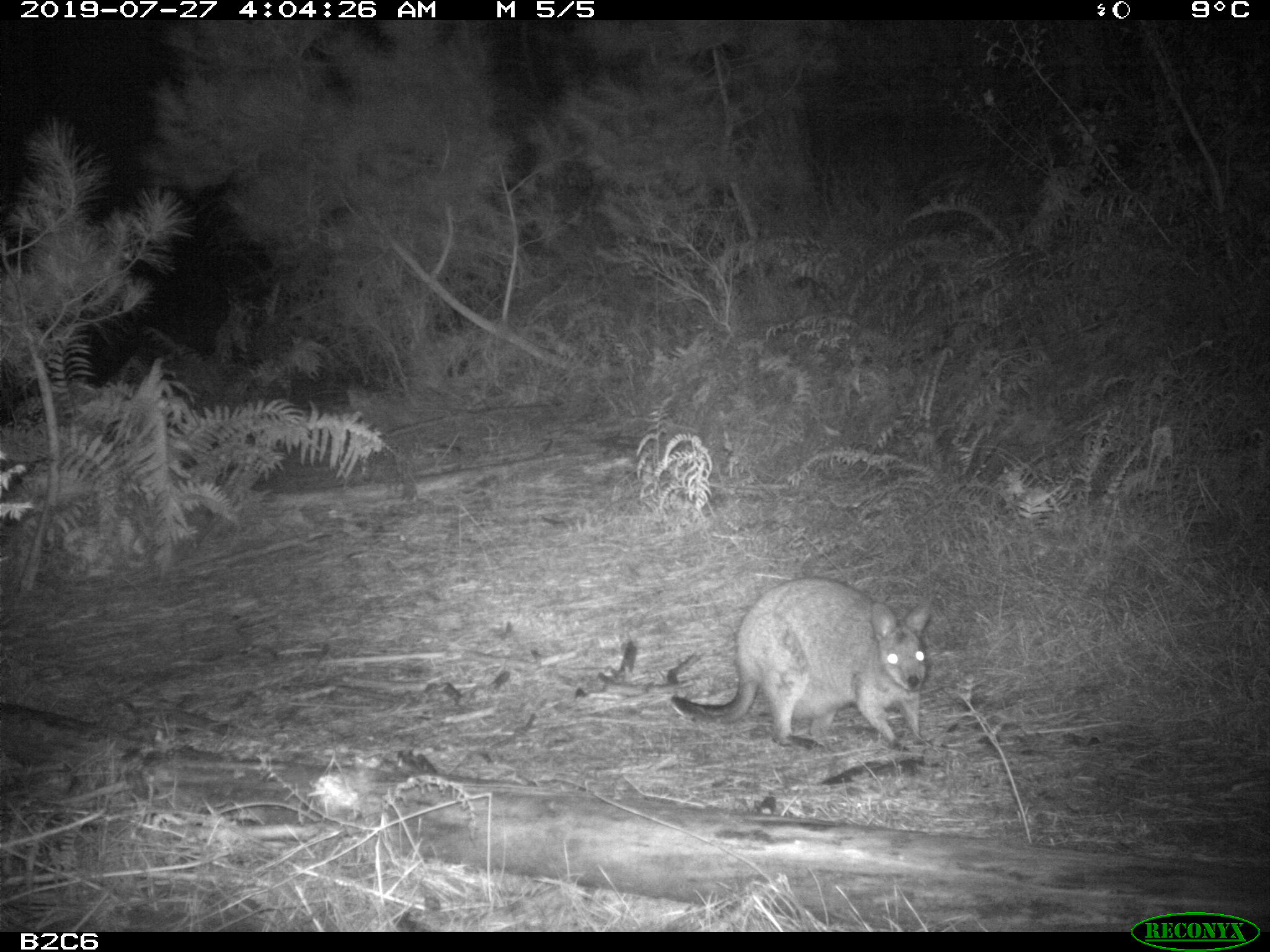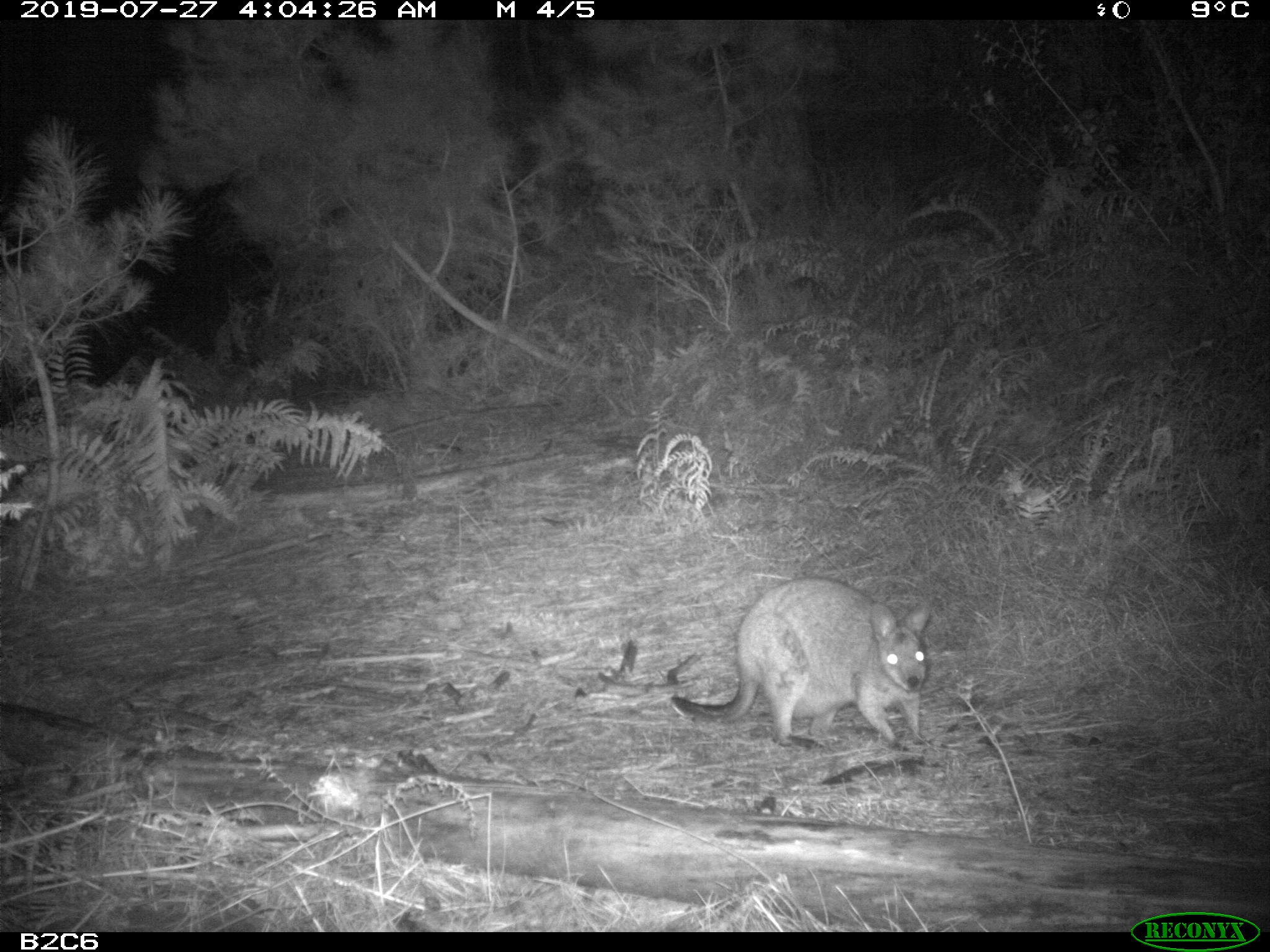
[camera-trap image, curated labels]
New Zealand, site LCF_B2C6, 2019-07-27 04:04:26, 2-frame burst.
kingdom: Animalia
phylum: Chordata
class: Mammalia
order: Diprotodontia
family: Macropodidae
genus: Notamacropus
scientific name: Notamacropus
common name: wallaby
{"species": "wallaby (Notamacropus)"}